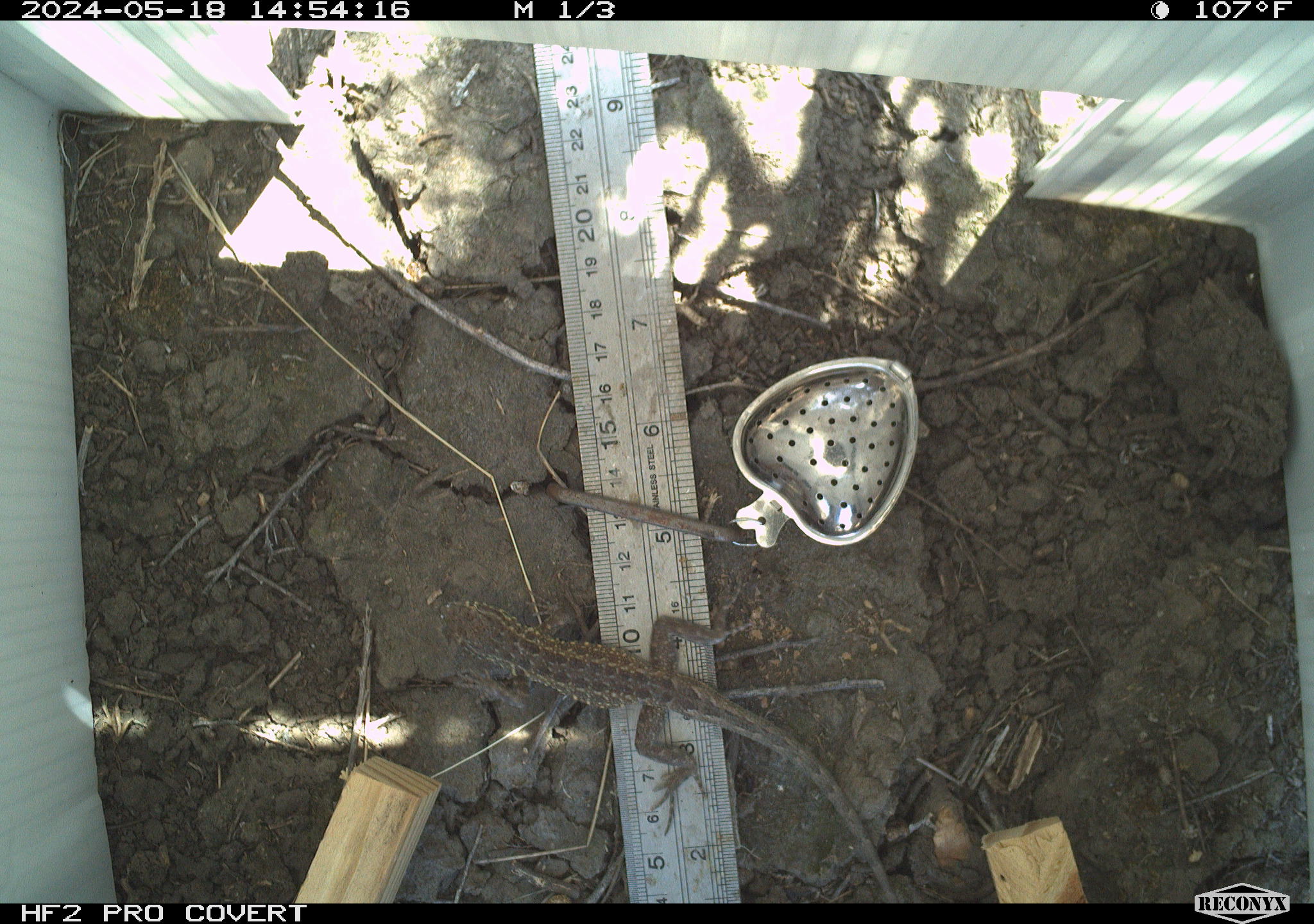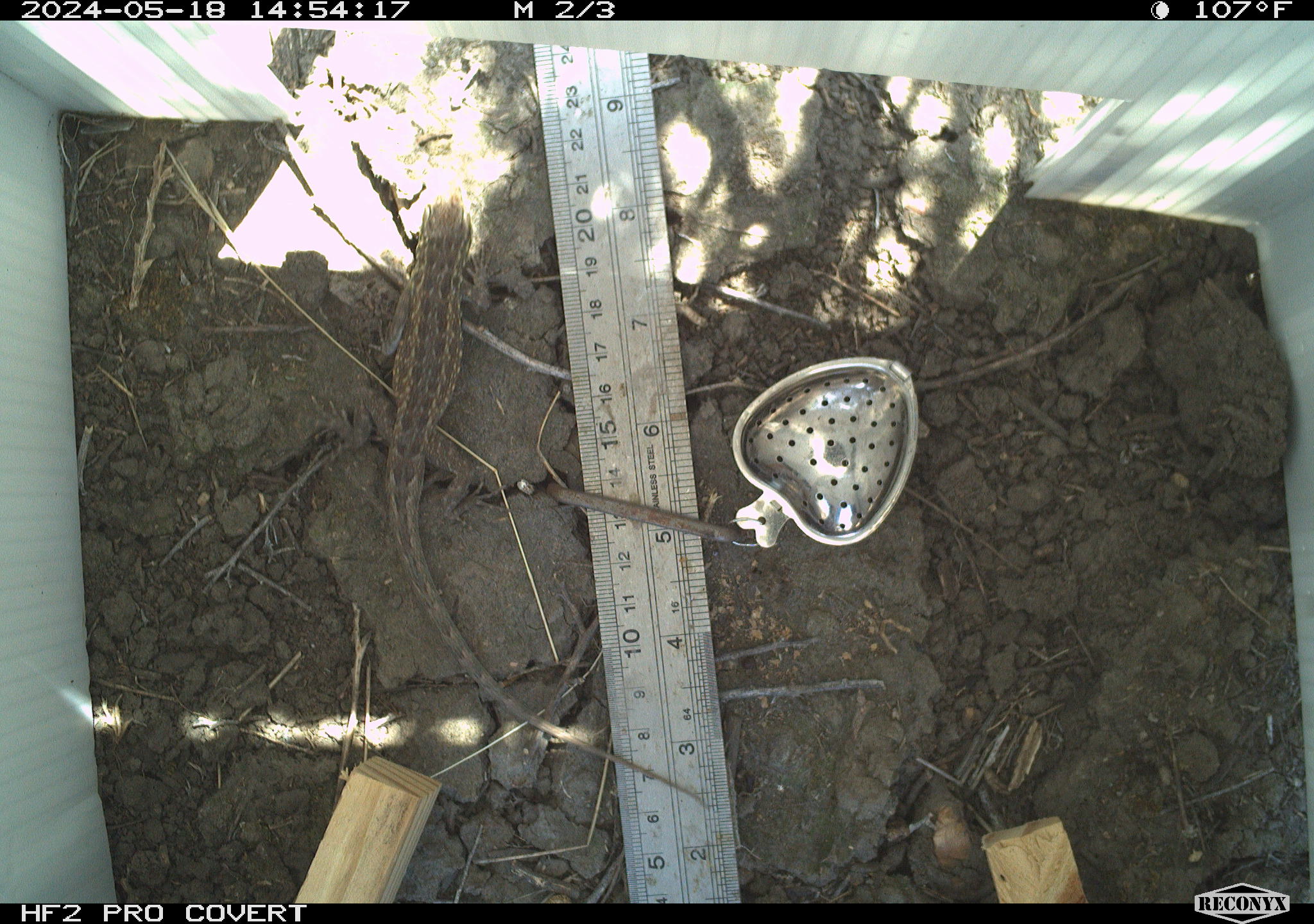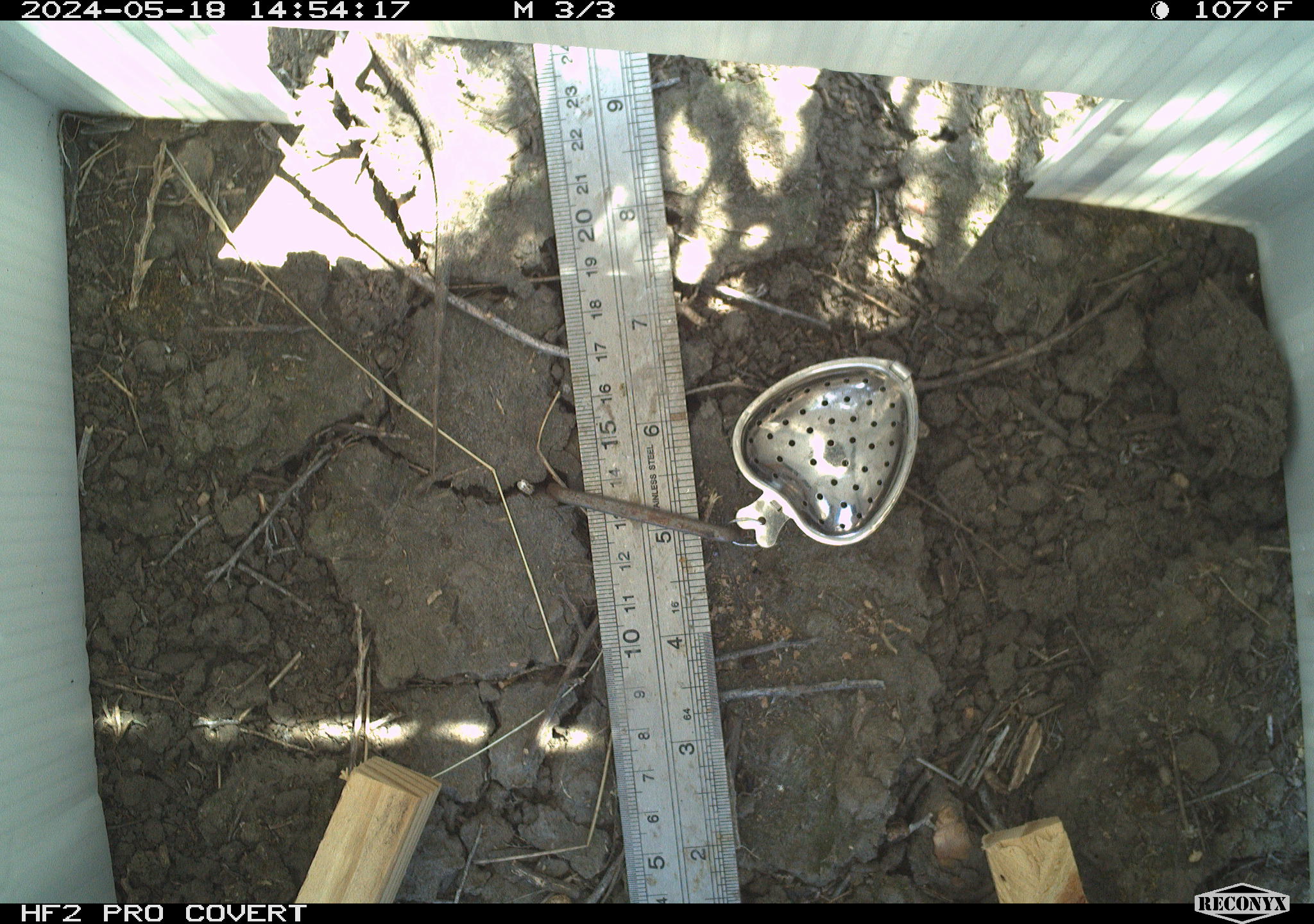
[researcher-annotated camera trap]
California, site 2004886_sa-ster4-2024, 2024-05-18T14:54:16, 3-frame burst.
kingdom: Animalia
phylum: Chordata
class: Reptilia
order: Squamata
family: Phrynosomatidae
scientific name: Phrynosomatidae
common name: phrynosomatid lizards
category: phrynosomatidae family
Phrynosomatidae family (phrynosomatid lizards) (Phrynosomatidae).